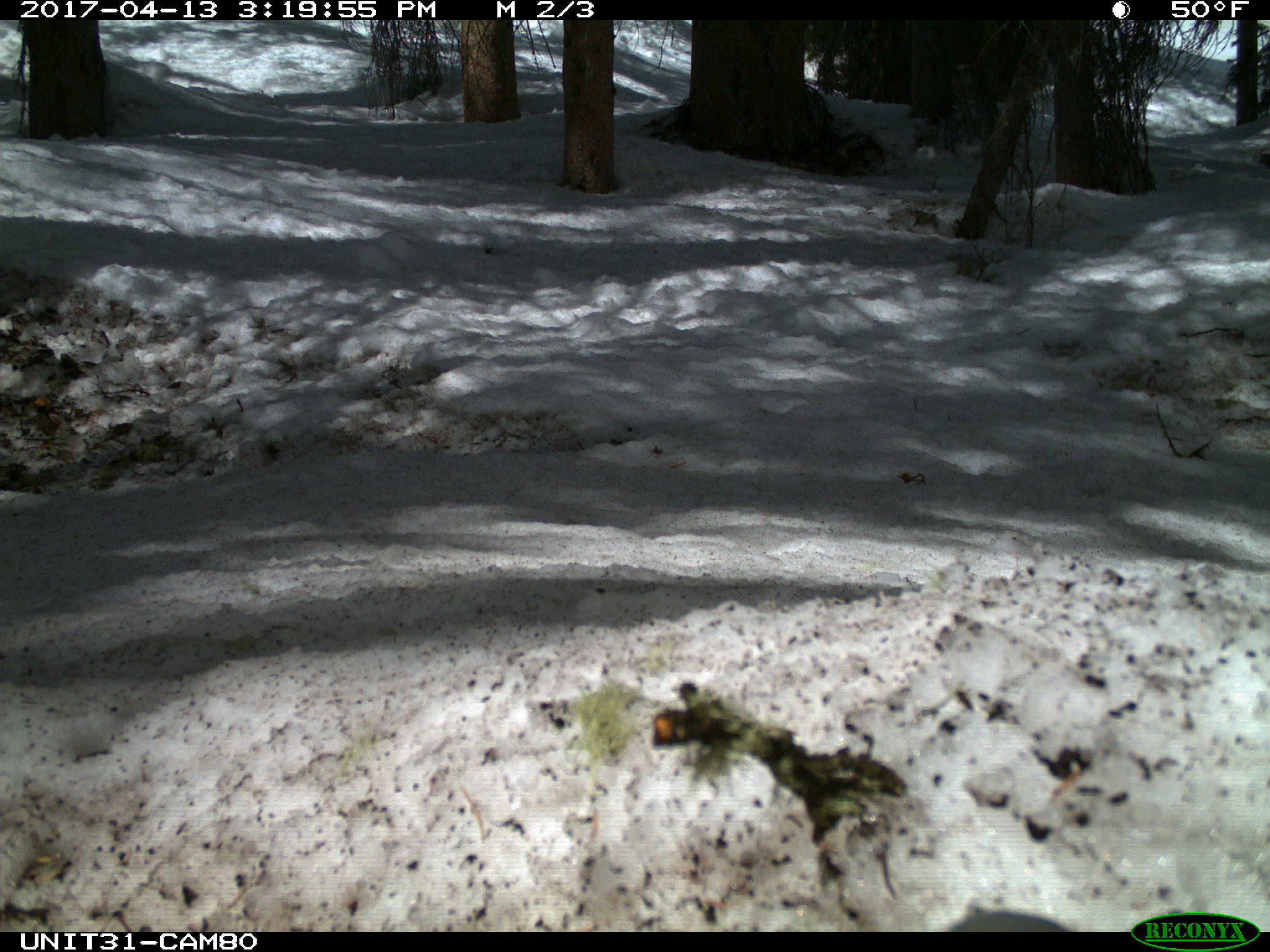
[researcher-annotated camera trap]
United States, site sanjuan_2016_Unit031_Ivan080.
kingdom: Animalia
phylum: Chordata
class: Aves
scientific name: Aves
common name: birds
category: unidentified bird